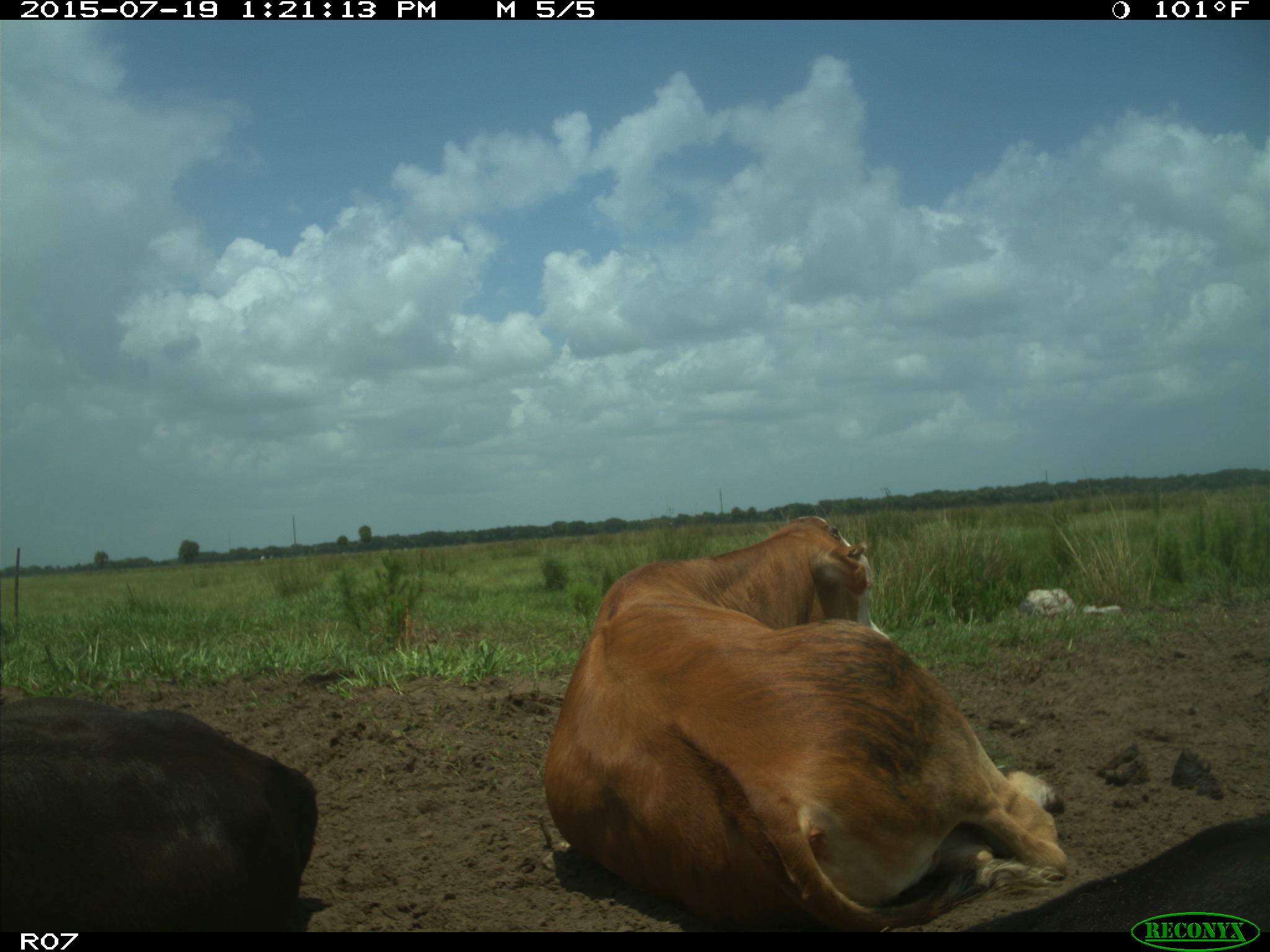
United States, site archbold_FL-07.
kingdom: Animalia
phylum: Chordata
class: Mammalia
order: Artiodactyla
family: Bovidae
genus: Bos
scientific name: Bos taurus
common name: domestic cow